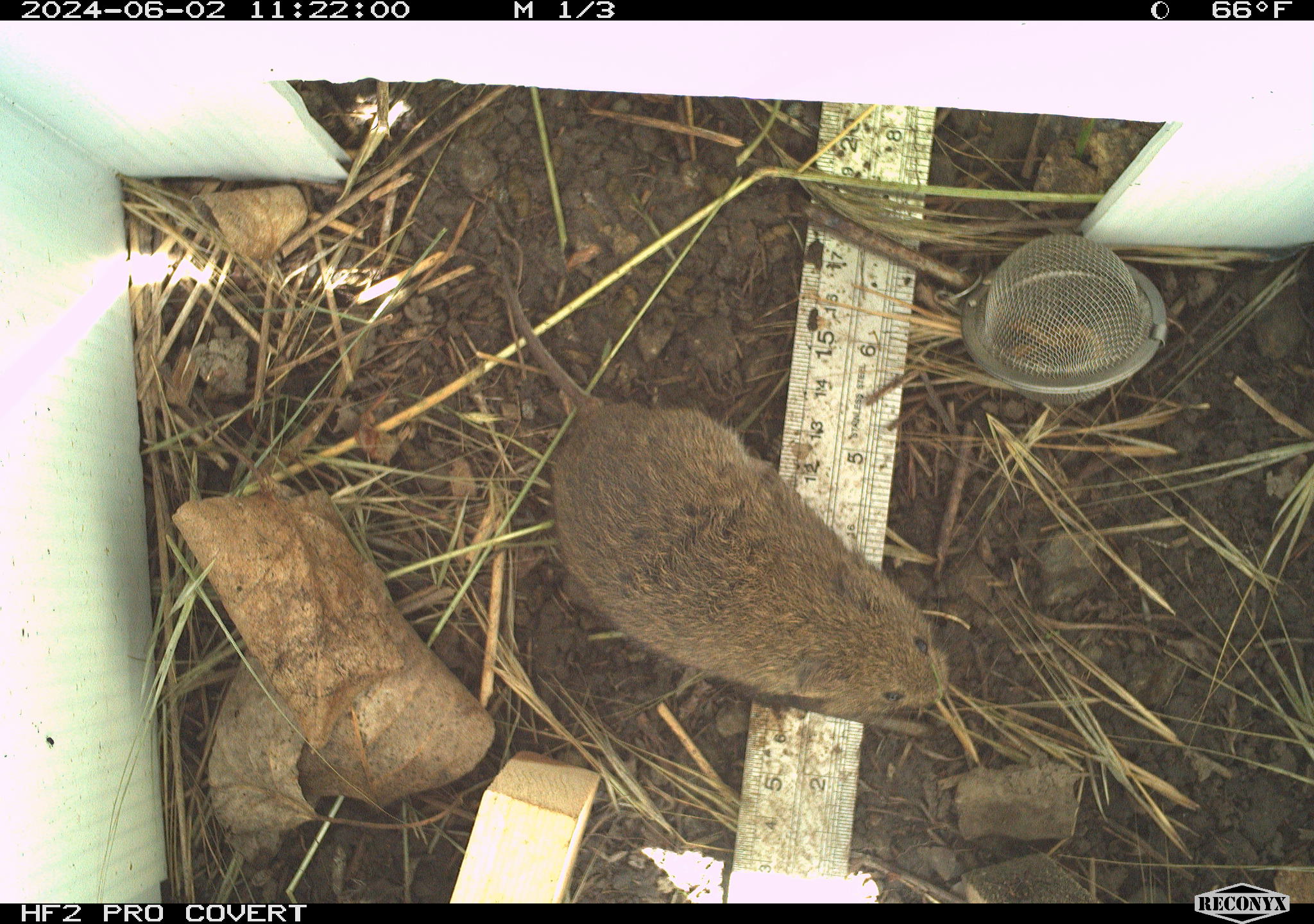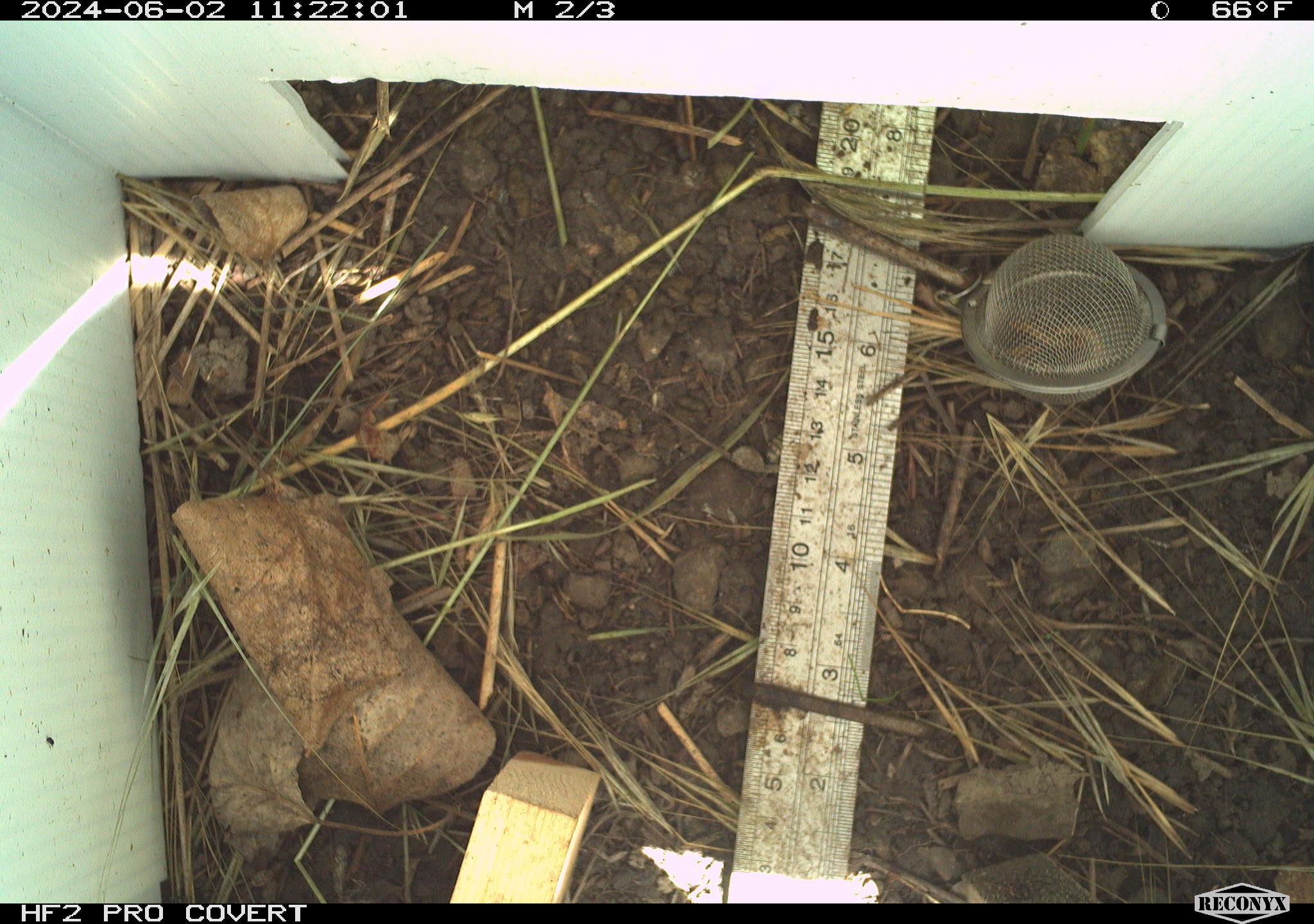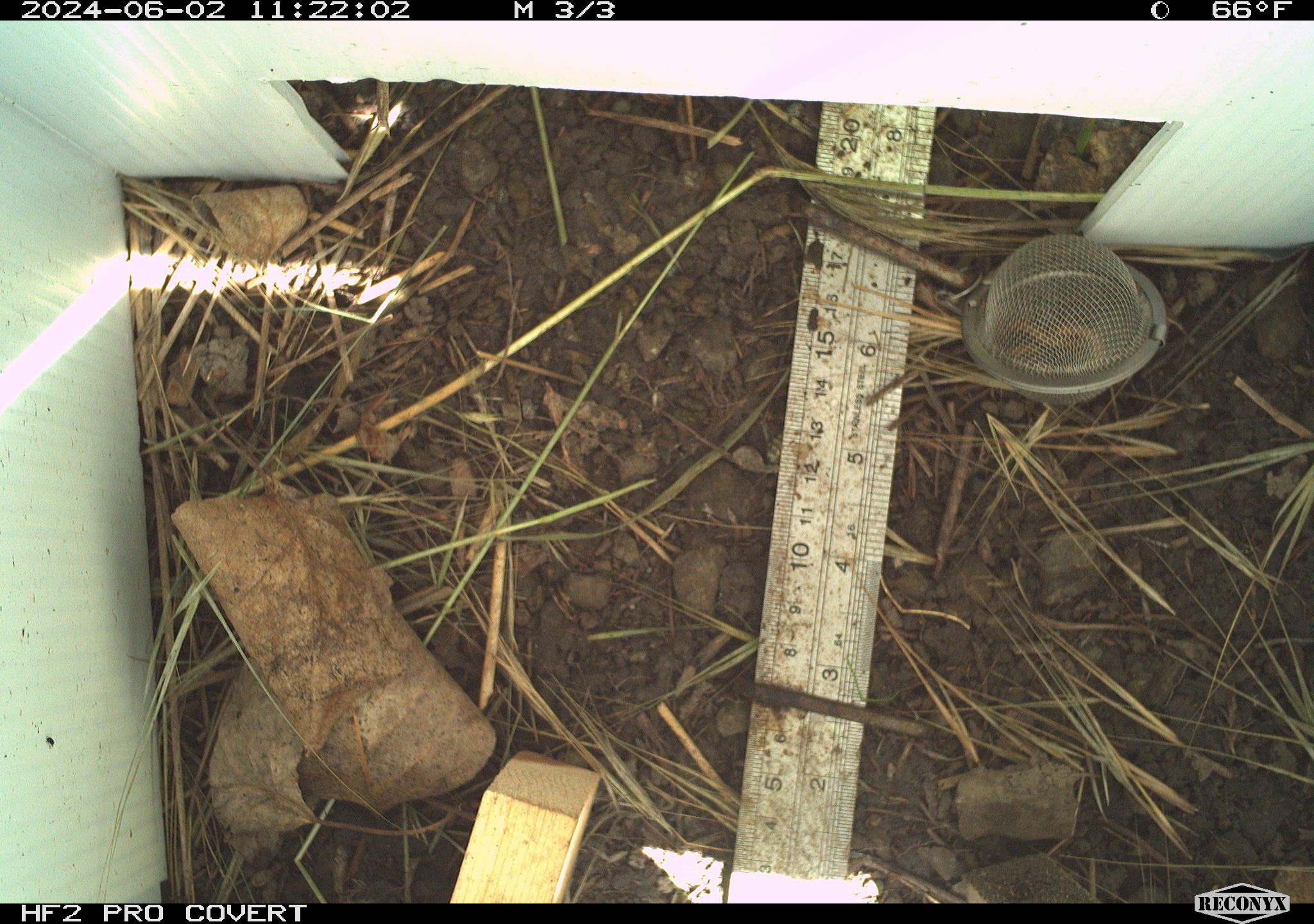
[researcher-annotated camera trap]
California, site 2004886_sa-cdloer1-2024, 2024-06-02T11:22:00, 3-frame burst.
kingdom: Animalia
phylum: Chordata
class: Mammalia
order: Rodentia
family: Cricetidae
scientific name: Arvicolinae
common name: voles, lemmings, and muskrats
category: arvicolinae subfamily